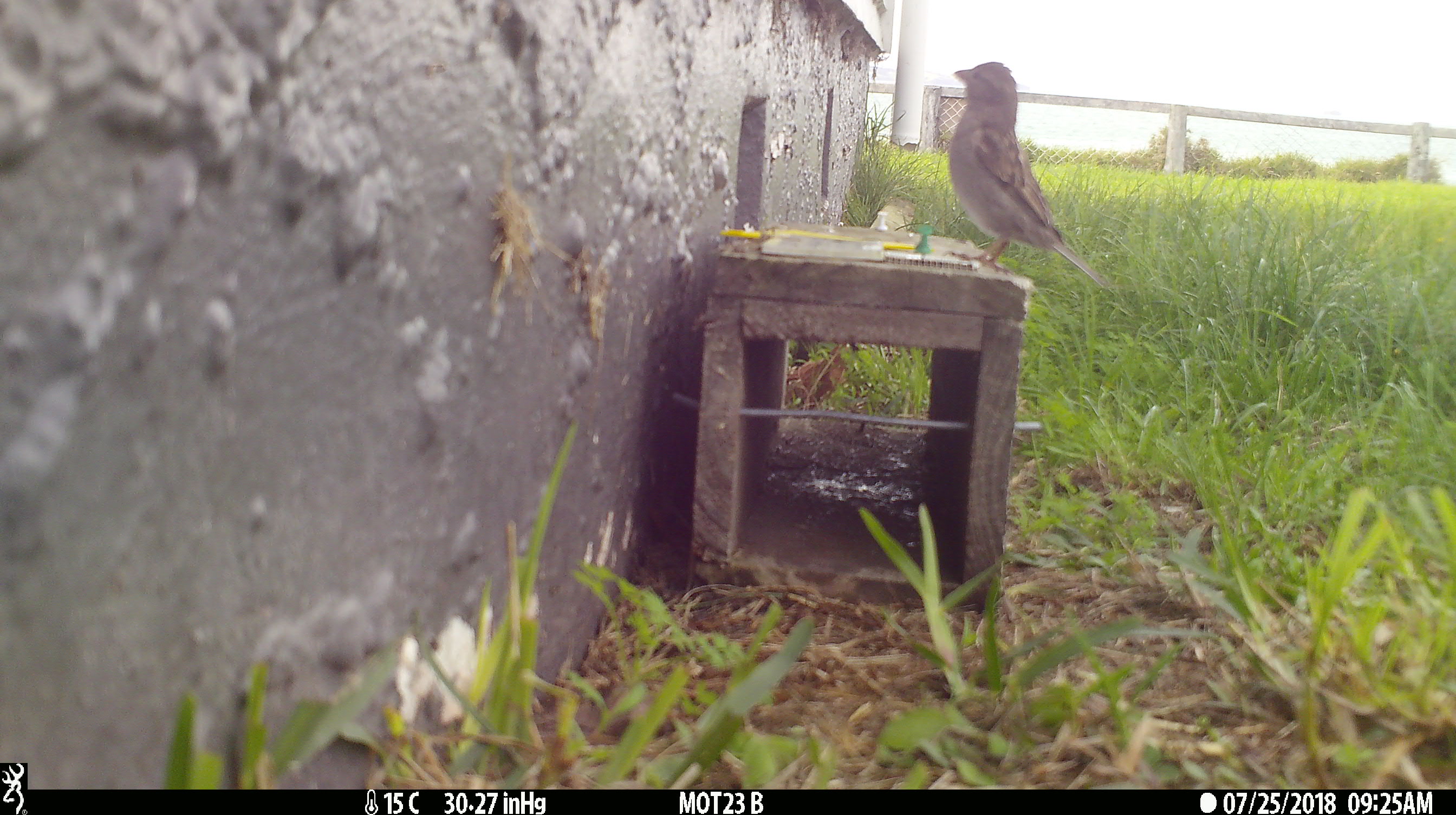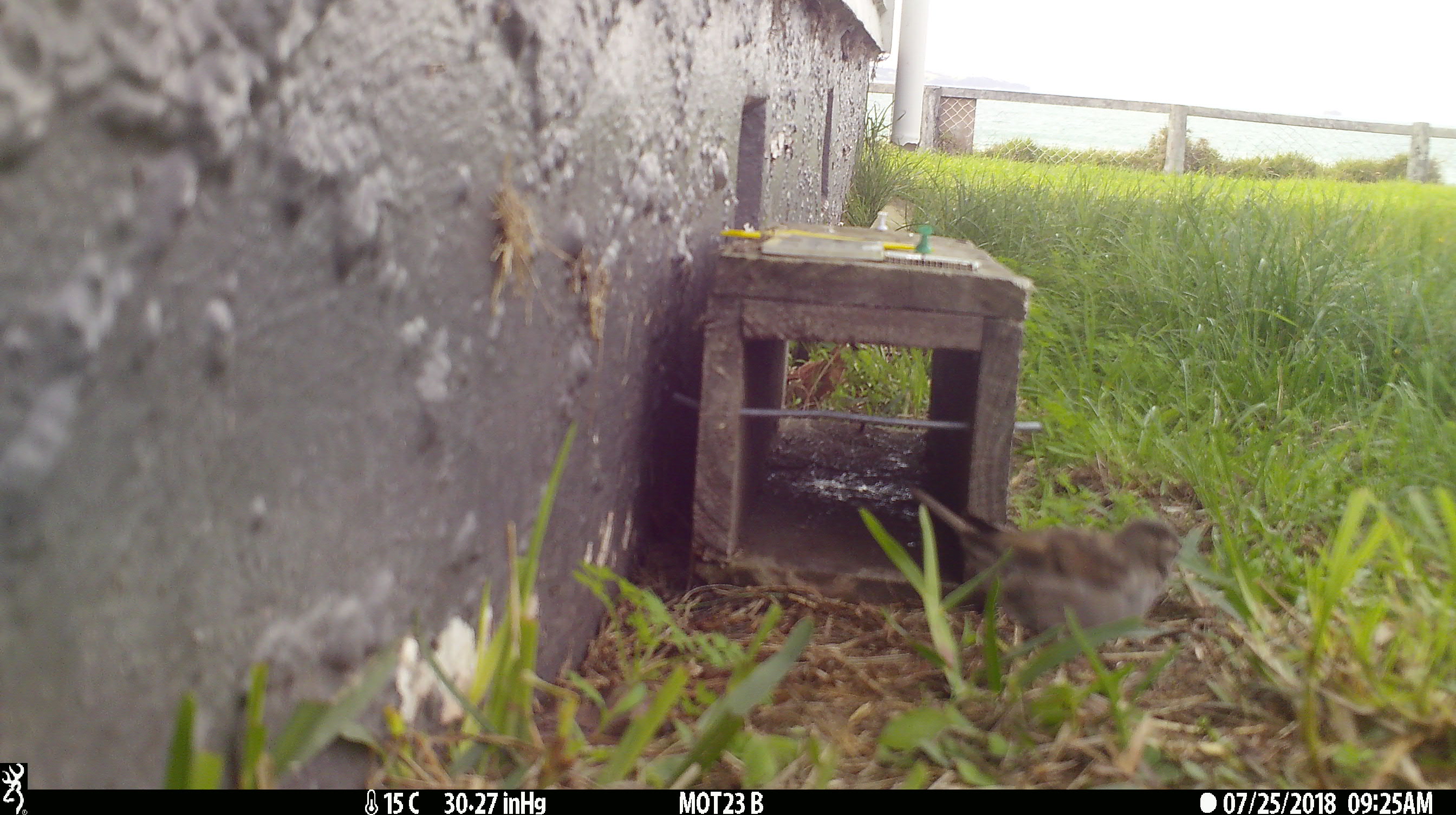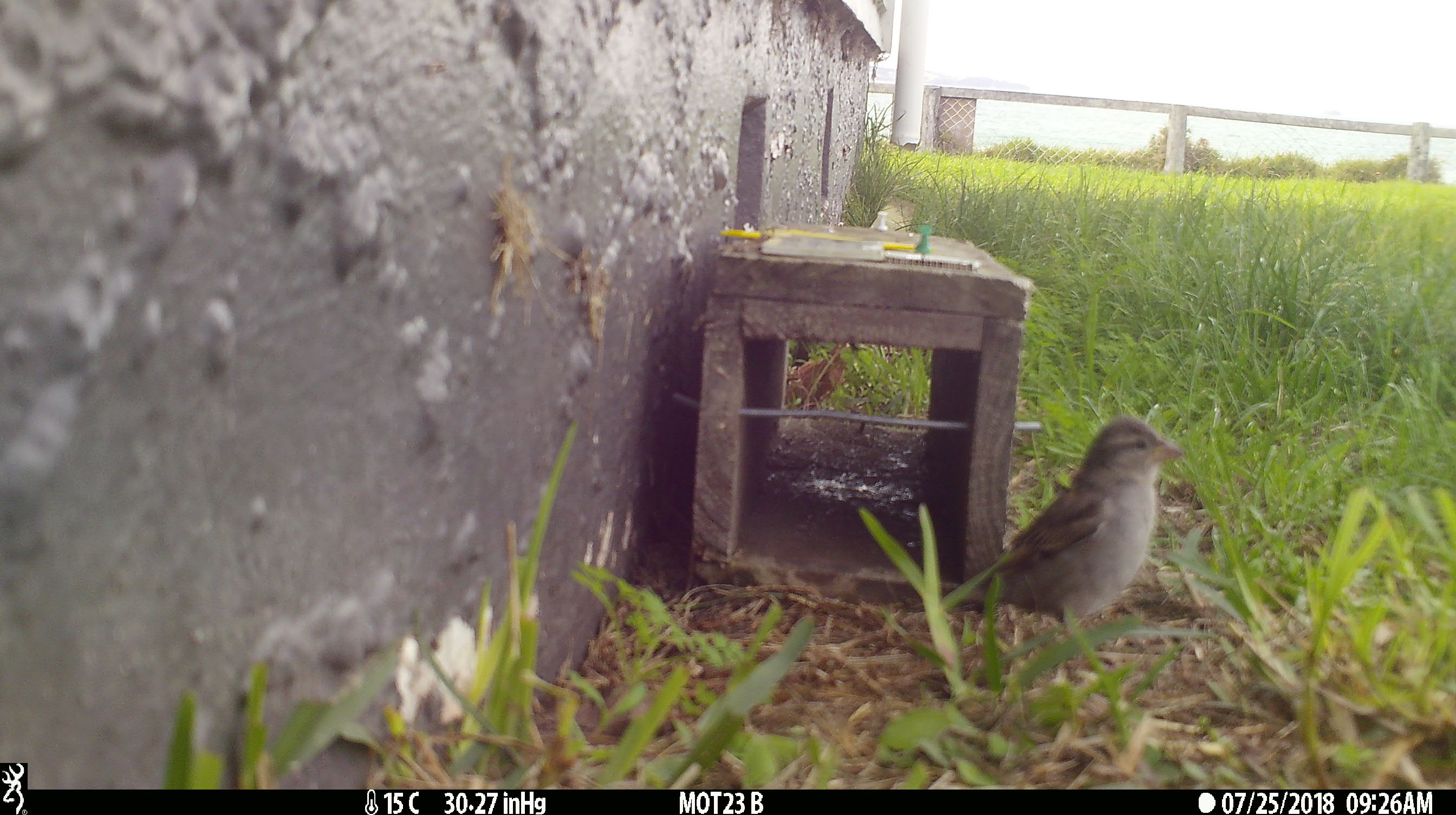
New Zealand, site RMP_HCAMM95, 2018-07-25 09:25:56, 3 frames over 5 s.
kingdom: Animalia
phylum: Chordata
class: Aves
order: Passeriformes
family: Passeridae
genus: Passer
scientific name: Passer domesticus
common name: house sparrow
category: sparrow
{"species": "sparrow (house sparrow) (Passer domesticus)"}